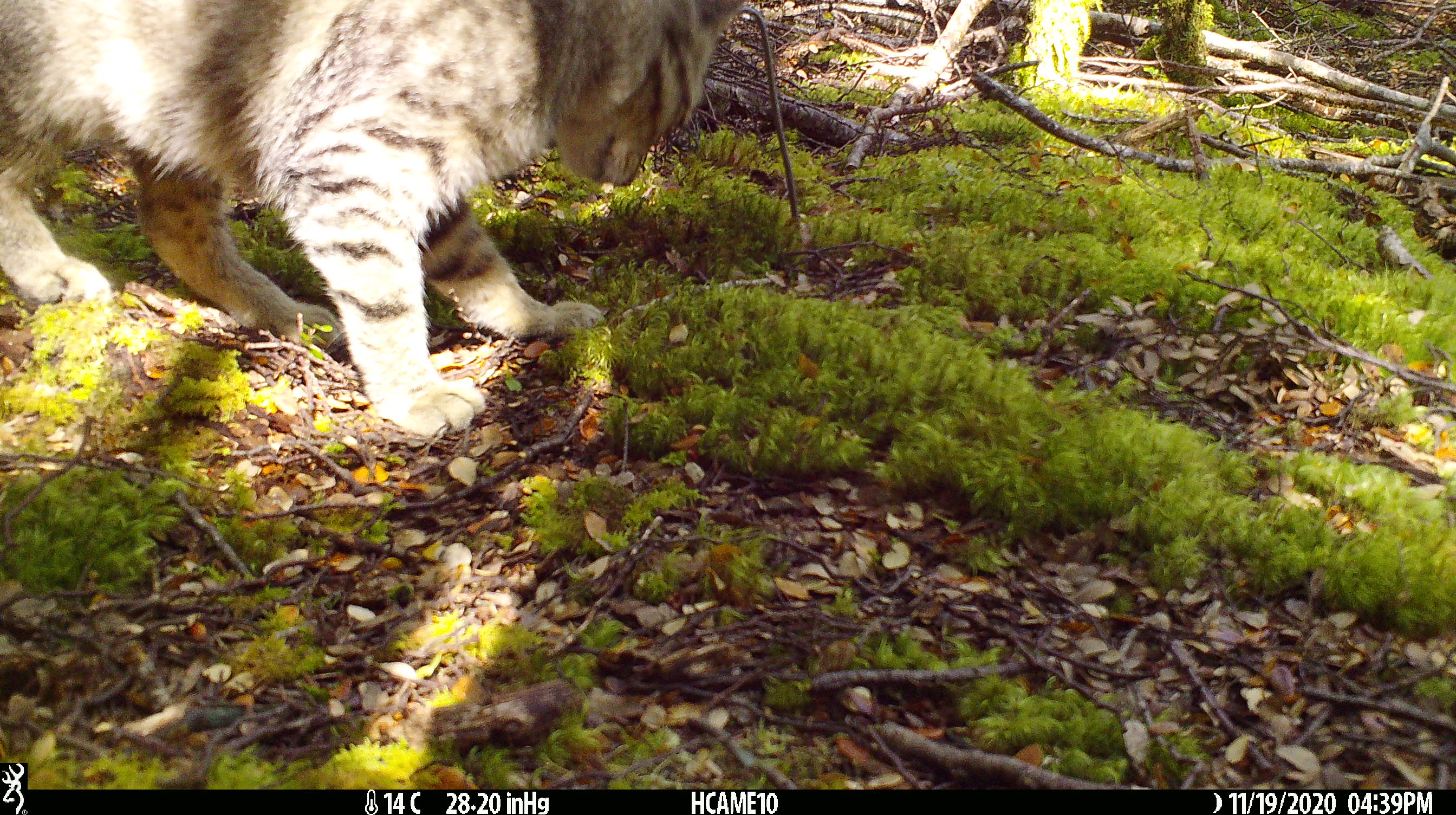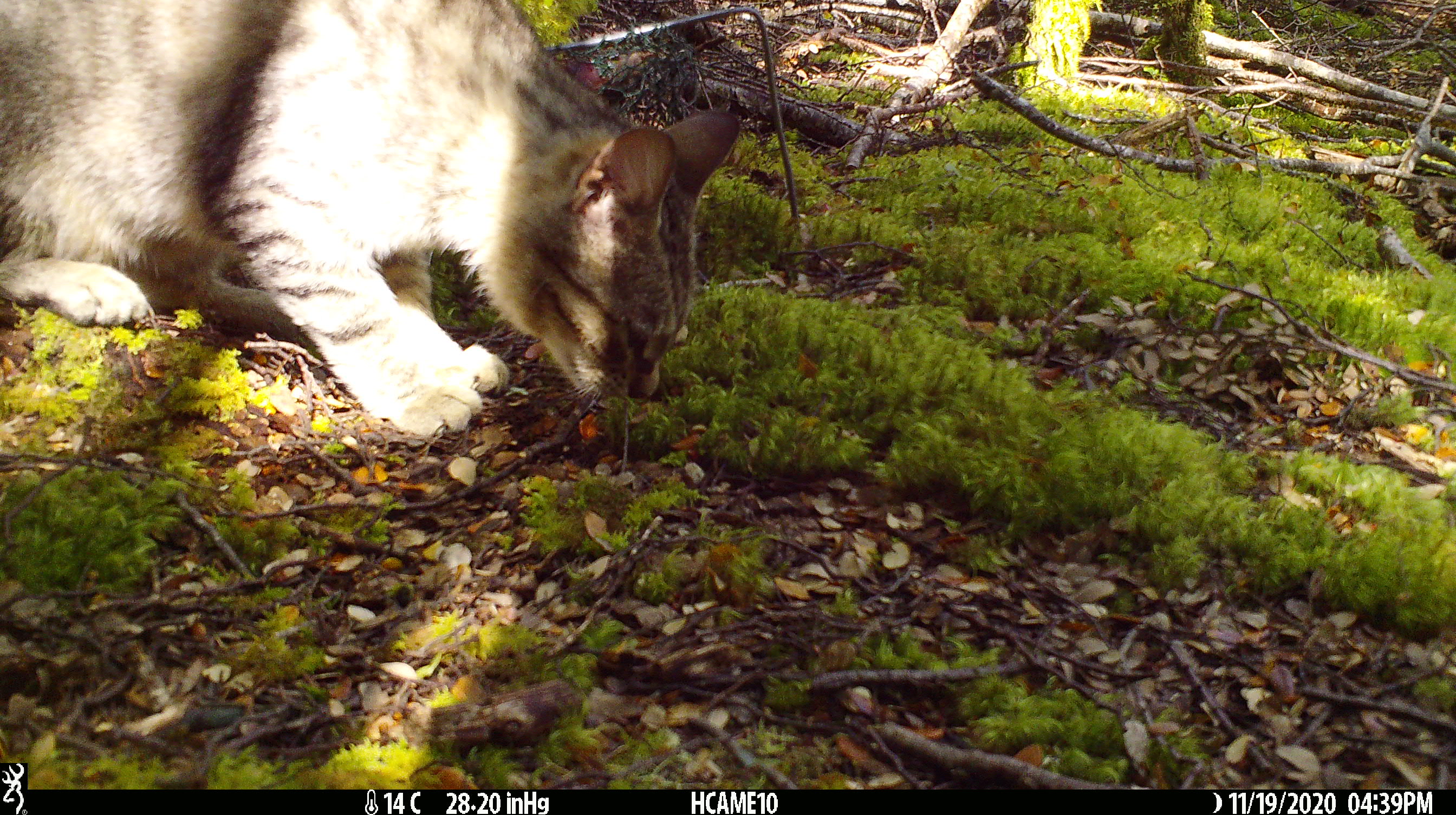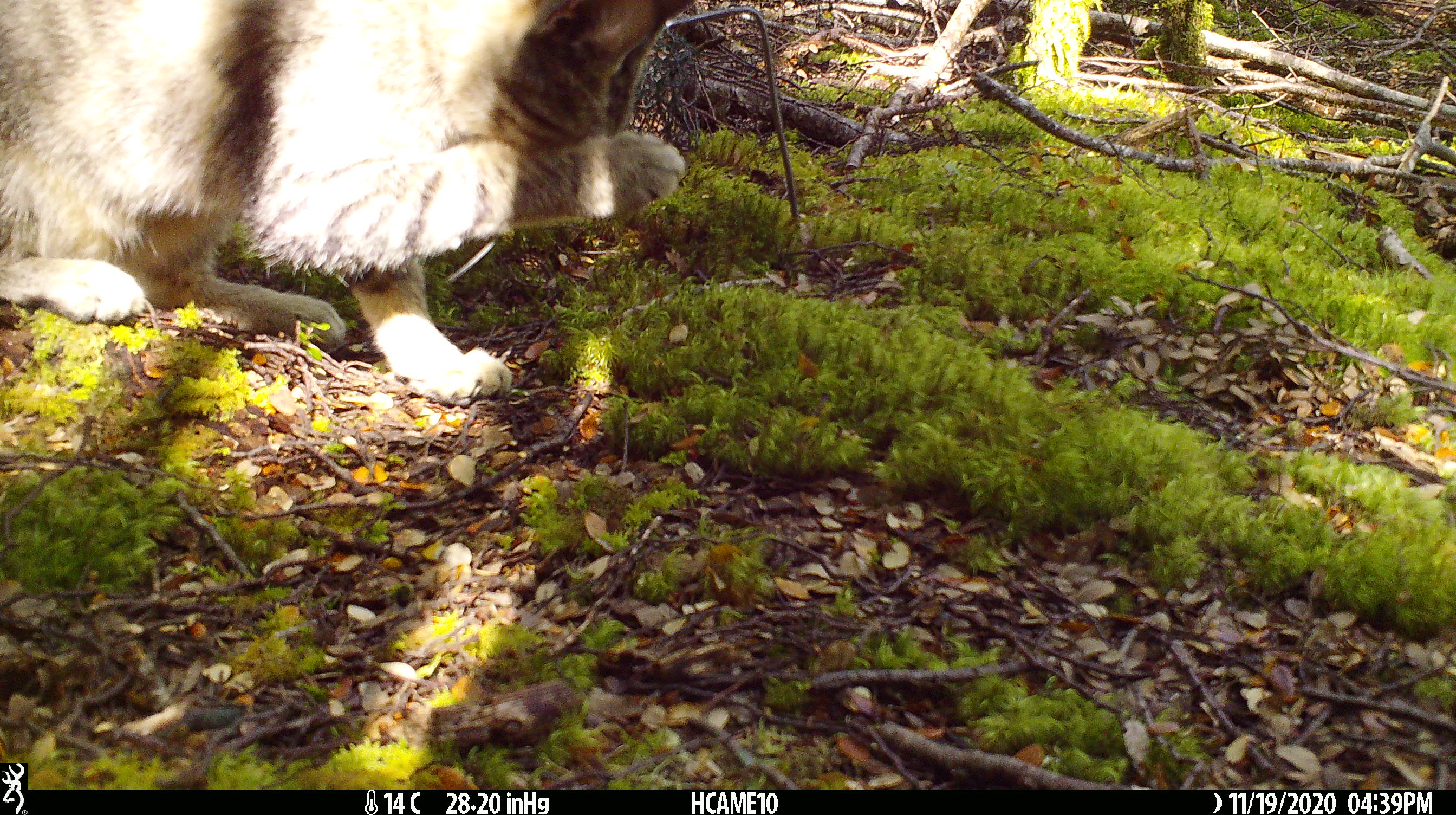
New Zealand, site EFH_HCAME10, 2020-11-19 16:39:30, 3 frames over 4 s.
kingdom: Animalia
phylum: Chordata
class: Mammalia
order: Carnivora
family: Felidae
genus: Felis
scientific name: Felis catus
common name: domestic cat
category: cat